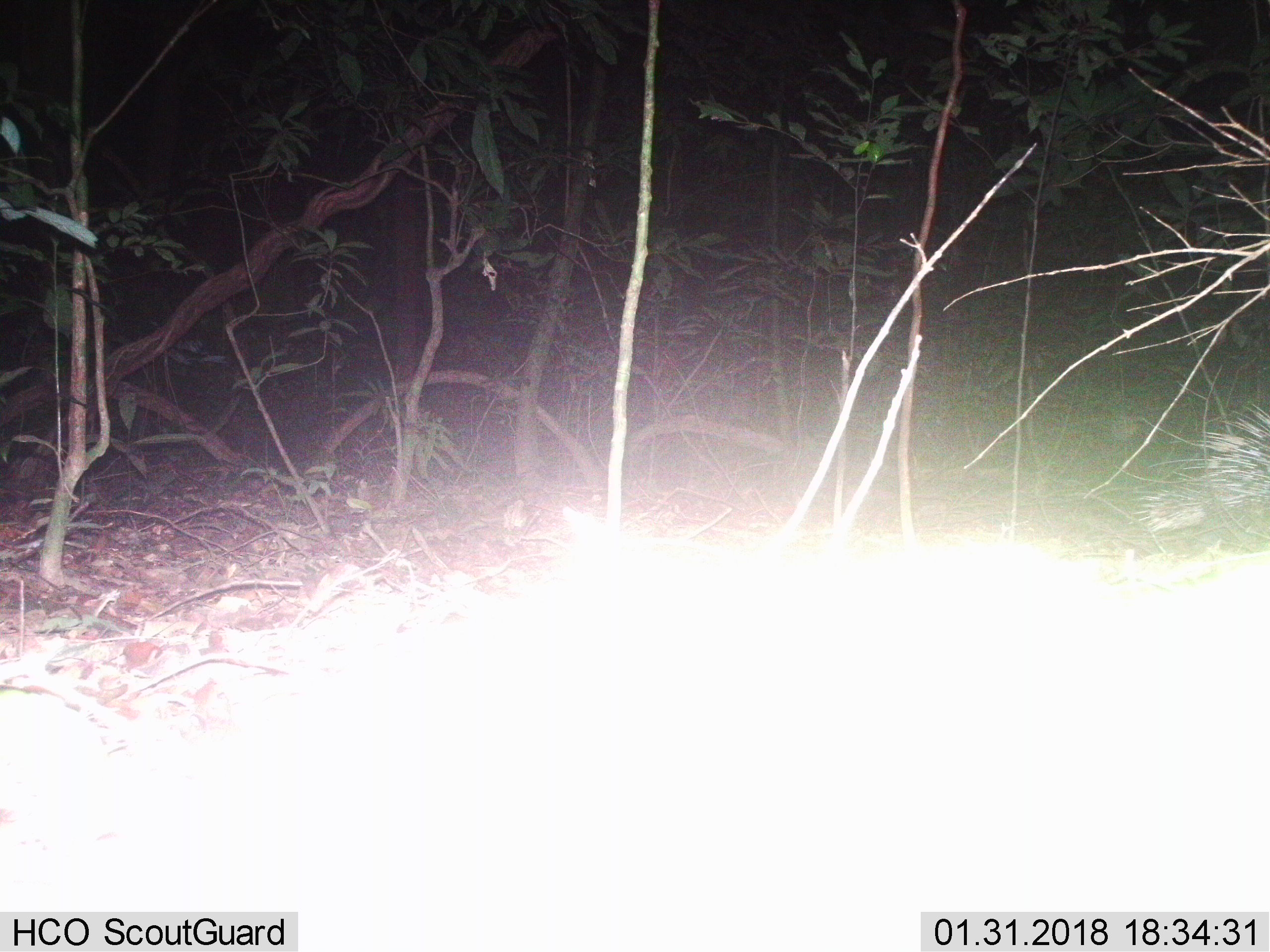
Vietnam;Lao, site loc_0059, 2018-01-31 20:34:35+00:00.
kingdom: Animalia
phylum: Chordata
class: Mammalia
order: Rodentia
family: Hystricidae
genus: Hystrix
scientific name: Hystrix brachyura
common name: malayan porcupine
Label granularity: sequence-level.